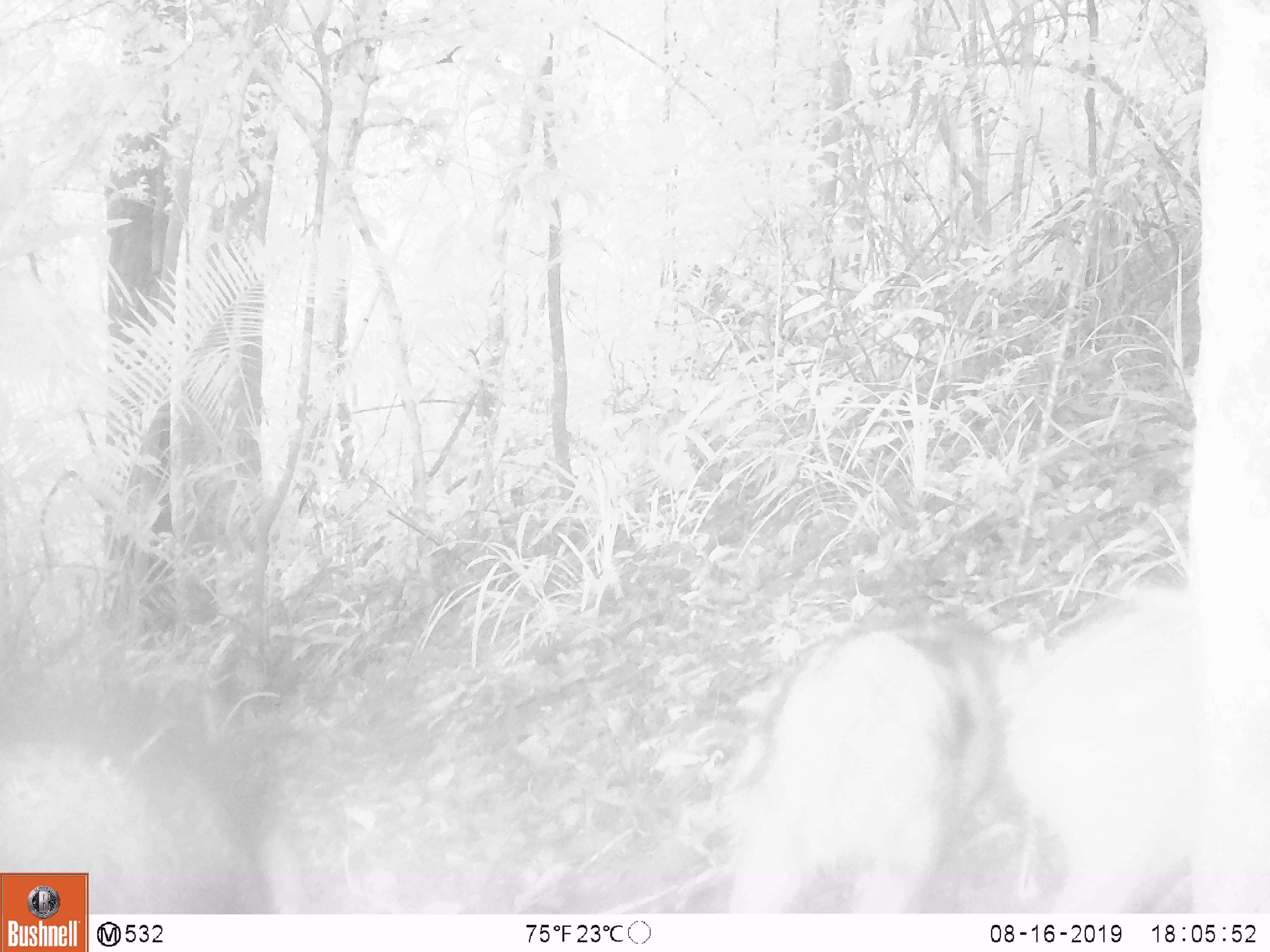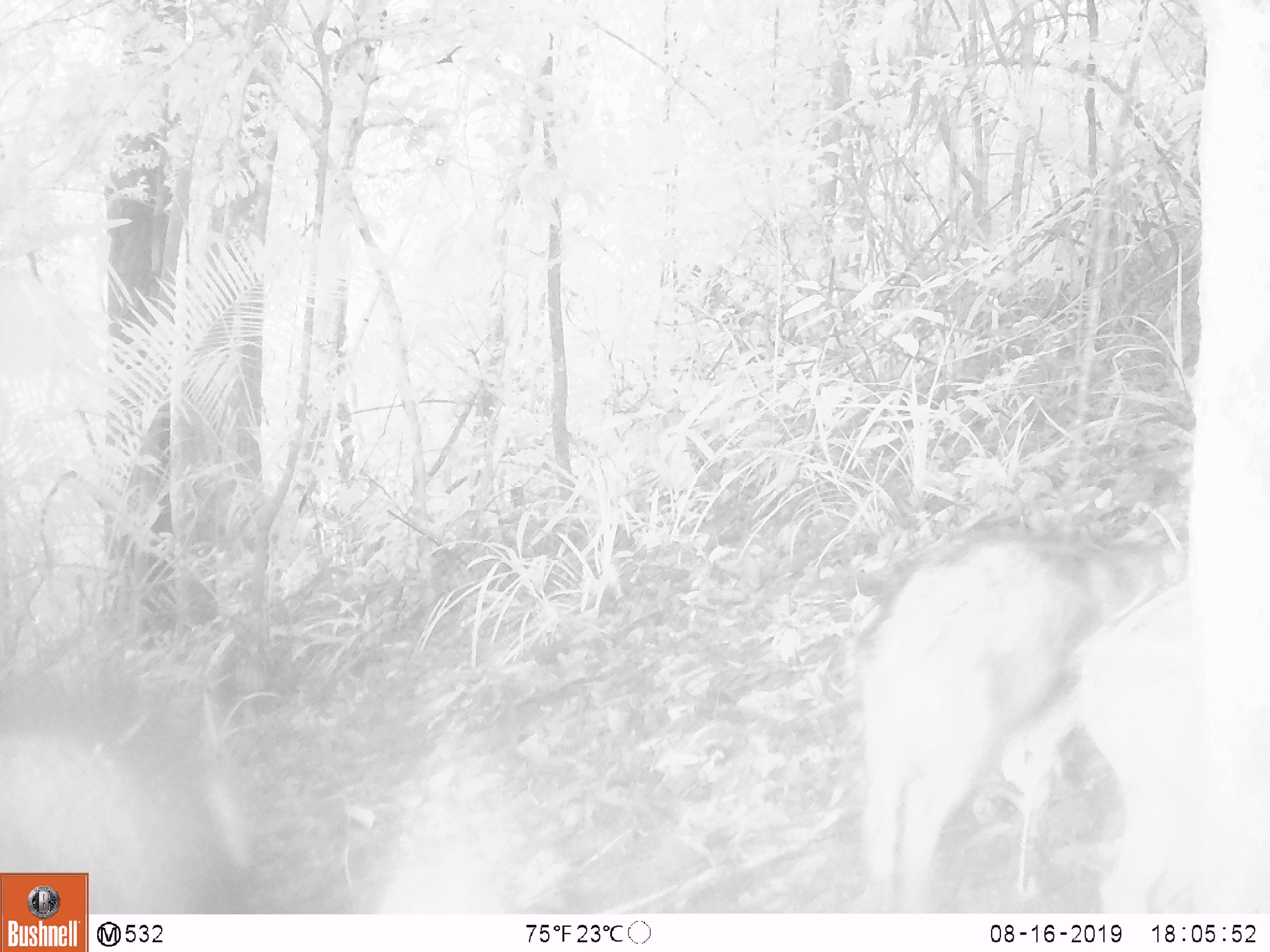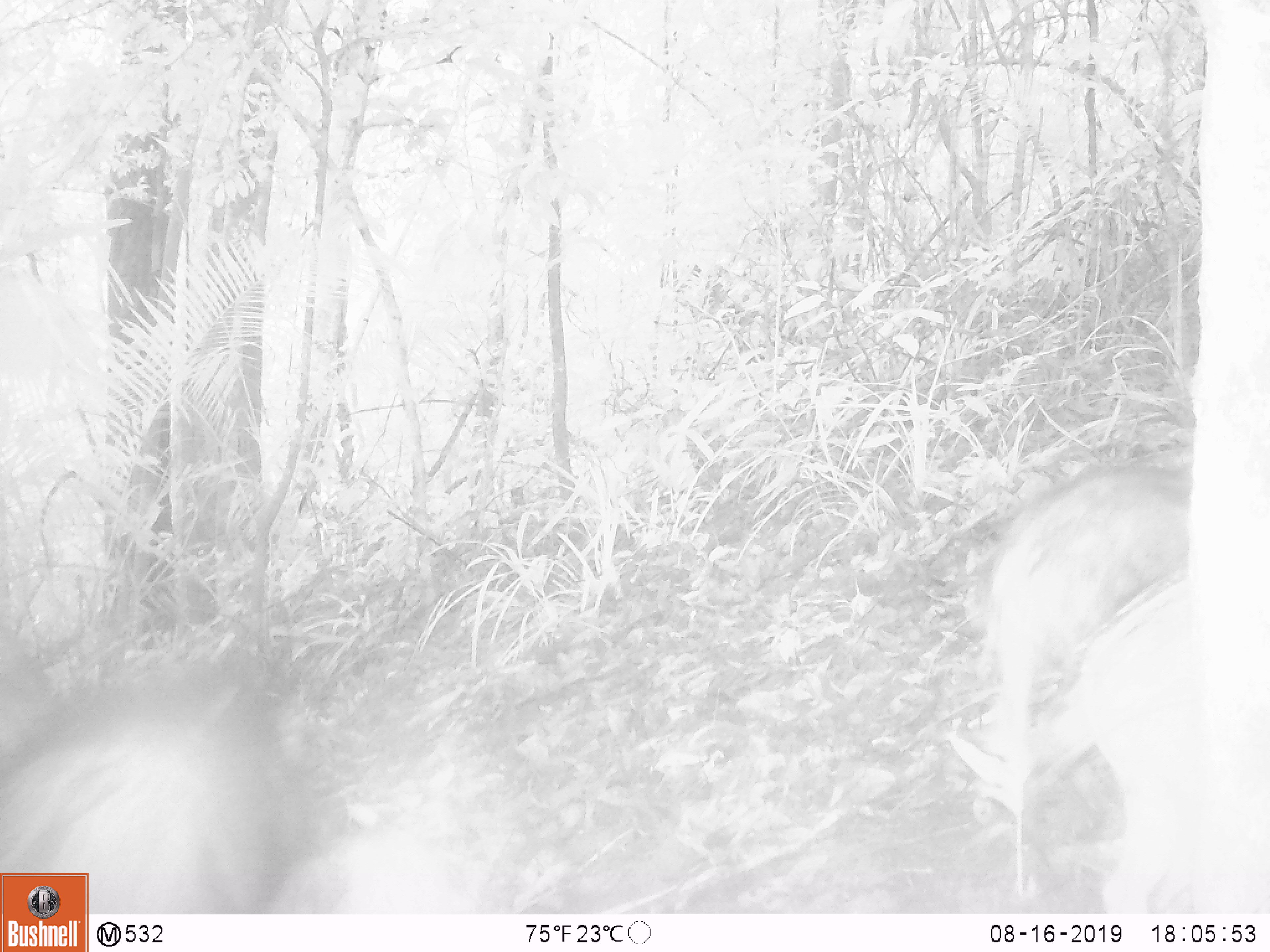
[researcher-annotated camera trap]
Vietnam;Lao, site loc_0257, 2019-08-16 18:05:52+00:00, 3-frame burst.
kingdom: Animalia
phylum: Chordata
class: Mammalia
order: Artiodactyla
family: Suidae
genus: Sus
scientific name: Sus scrofa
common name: eurasian wild pig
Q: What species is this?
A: Eurasian wild pig (Sus scrofa).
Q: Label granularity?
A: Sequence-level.